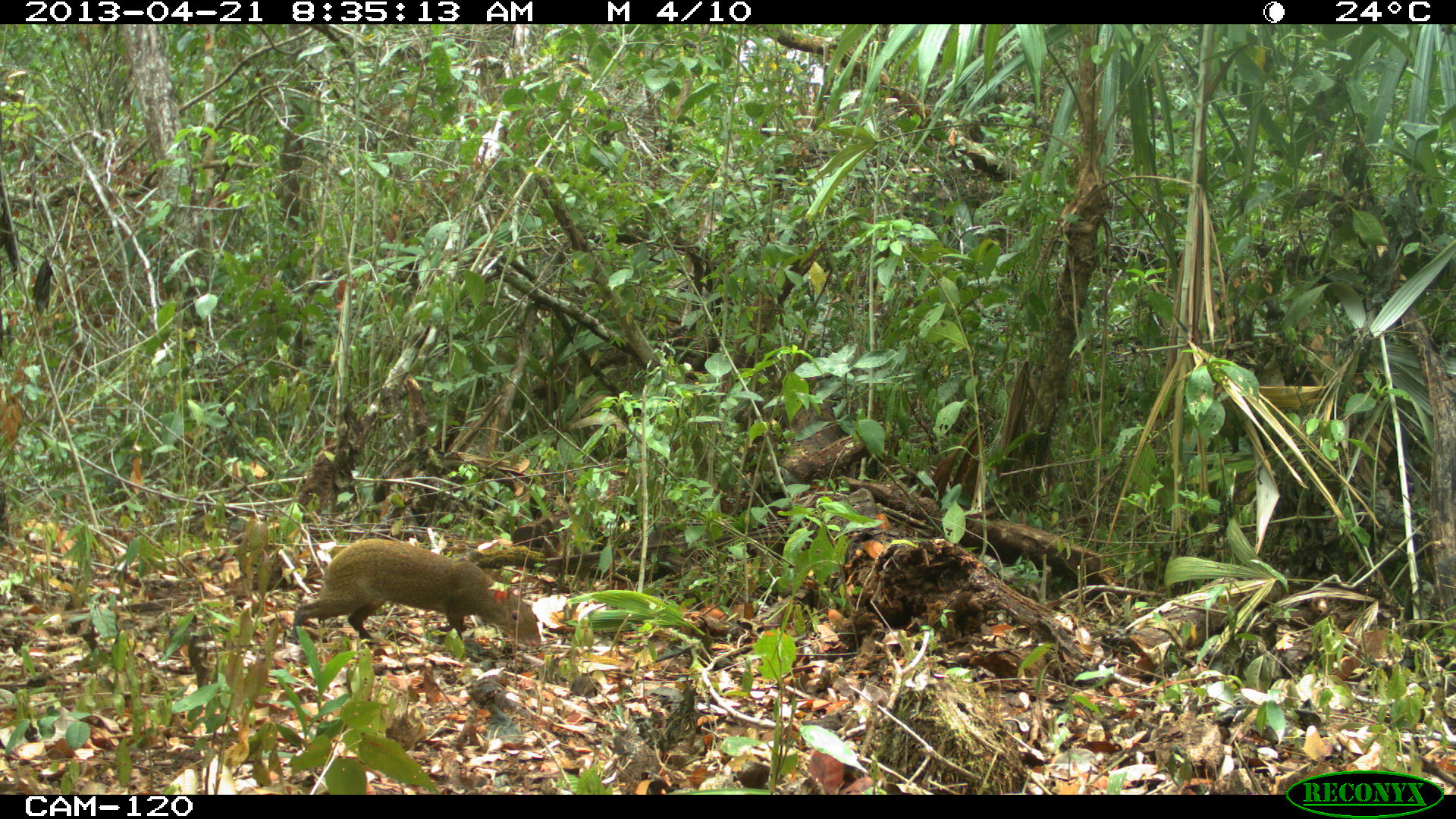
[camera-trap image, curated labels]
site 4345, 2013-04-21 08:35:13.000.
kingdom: Animalia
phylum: Chordata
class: Mammalia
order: Rodentia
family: Dasyproctidae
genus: Dasyprocta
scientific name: Dasyprocta punctata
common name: central american agouti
Dasyprocta punctata (central american agouti), count 1.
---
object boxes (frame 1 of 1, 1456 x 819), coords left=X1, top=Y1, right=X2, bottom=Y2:
dasyprocta punctata: left=289, top=538, right=542, bottom=651